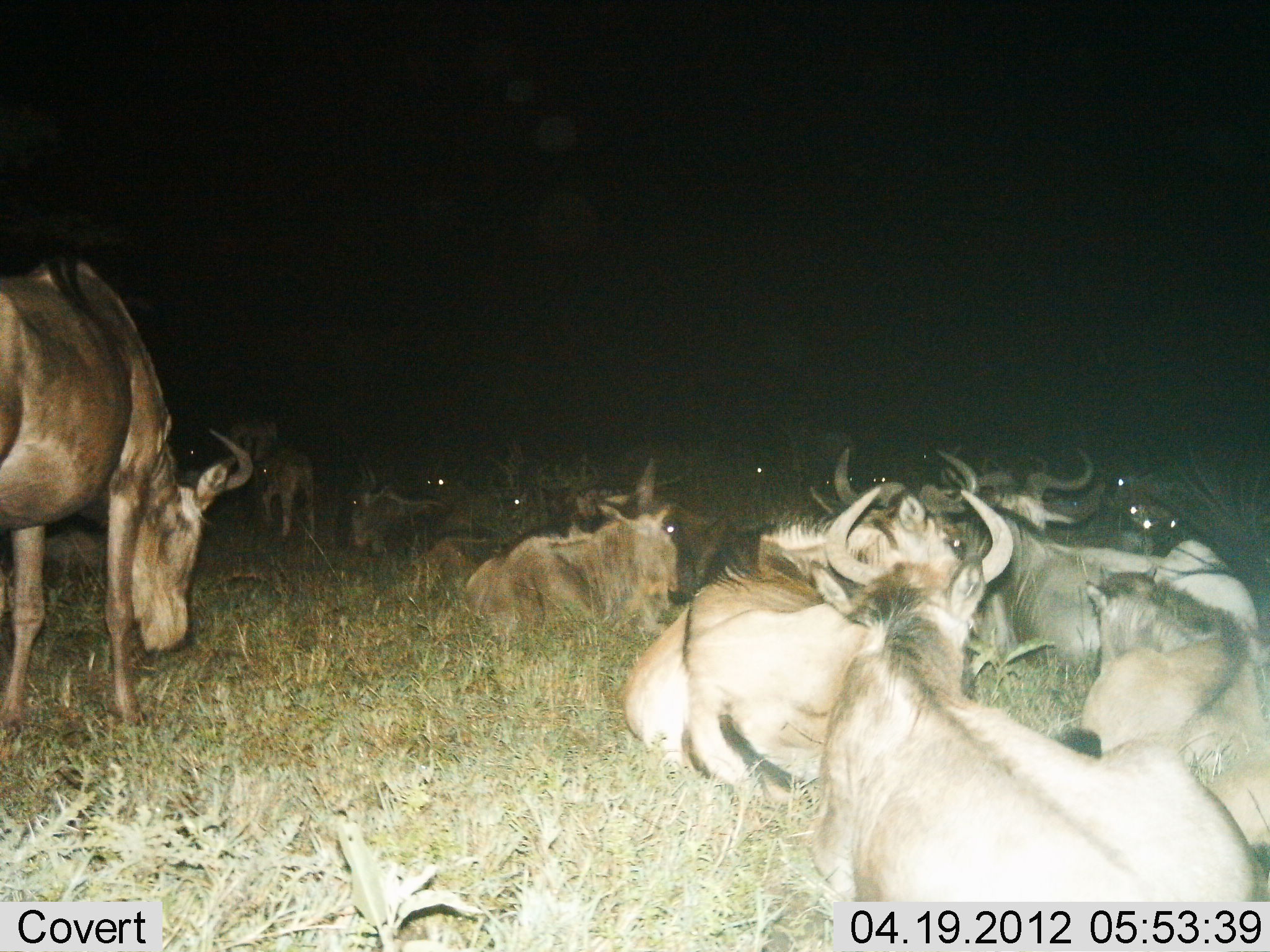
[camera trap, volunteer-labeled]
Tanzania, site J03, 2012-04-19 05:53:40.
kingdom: Animalia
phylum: Chordata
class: Mammalia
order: Artiodactyla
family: Bovidae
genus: Connochaetes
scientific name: Connochaetes taurinus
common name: blue wildebeest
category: wildebeest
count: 11-50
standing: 47%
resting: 100%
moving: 0%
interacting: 6%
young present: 6%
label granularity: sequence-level